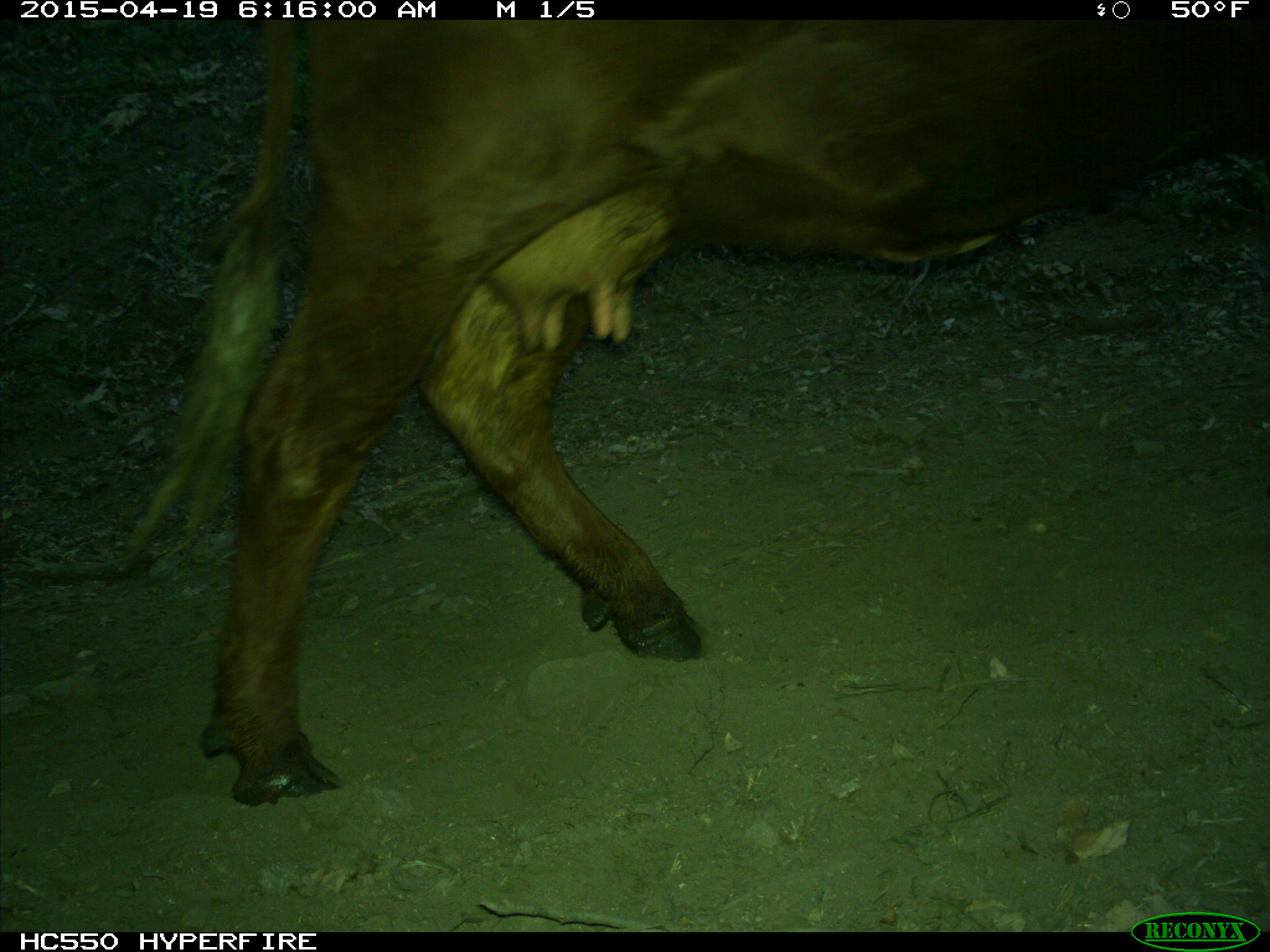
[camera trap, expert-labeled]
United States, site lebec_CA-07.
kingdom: Animalia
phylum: Chordata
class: Mammalia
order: Artiodactyla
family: Bovidae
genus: Bos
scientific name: Bos taurus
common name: domestic cow